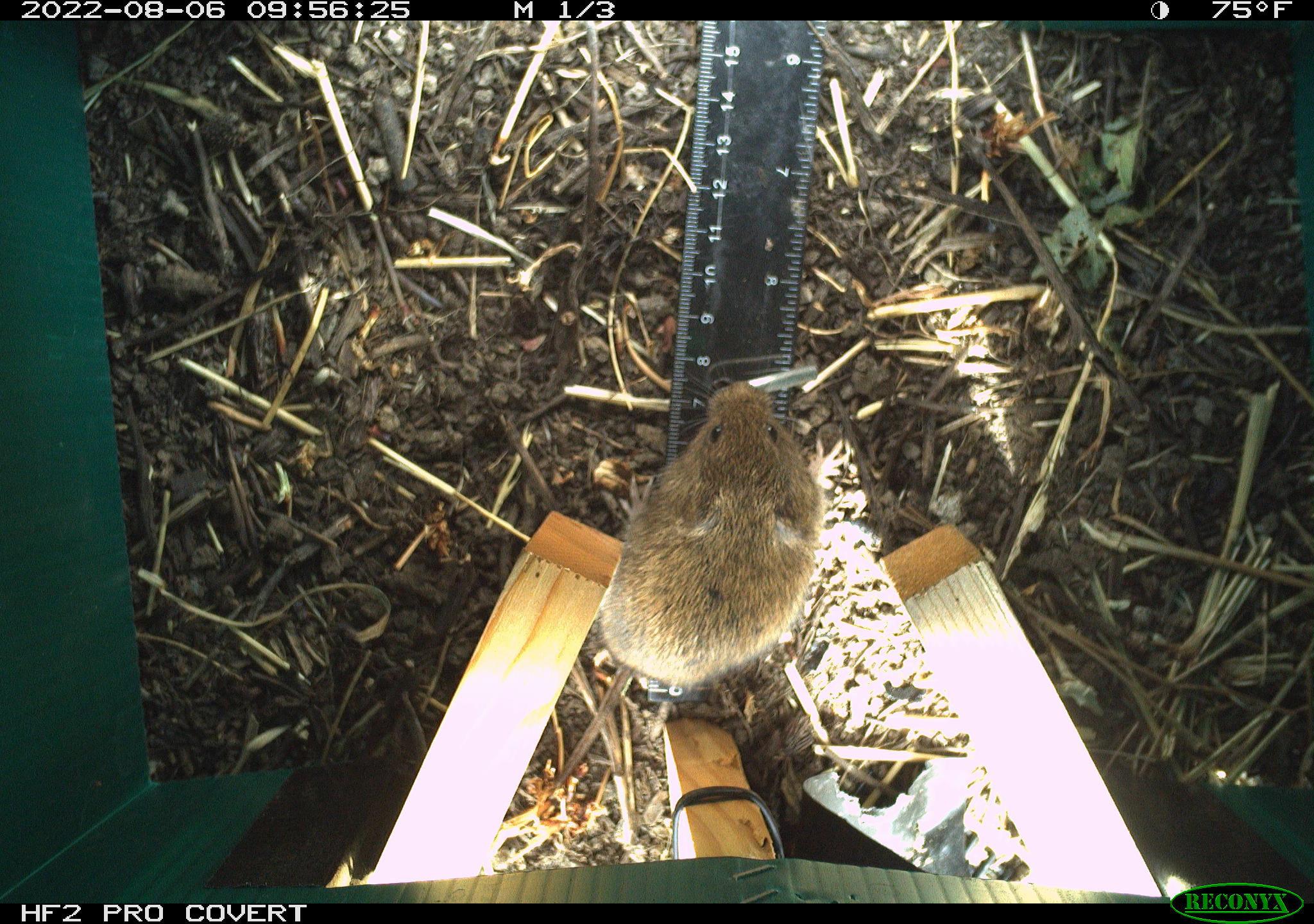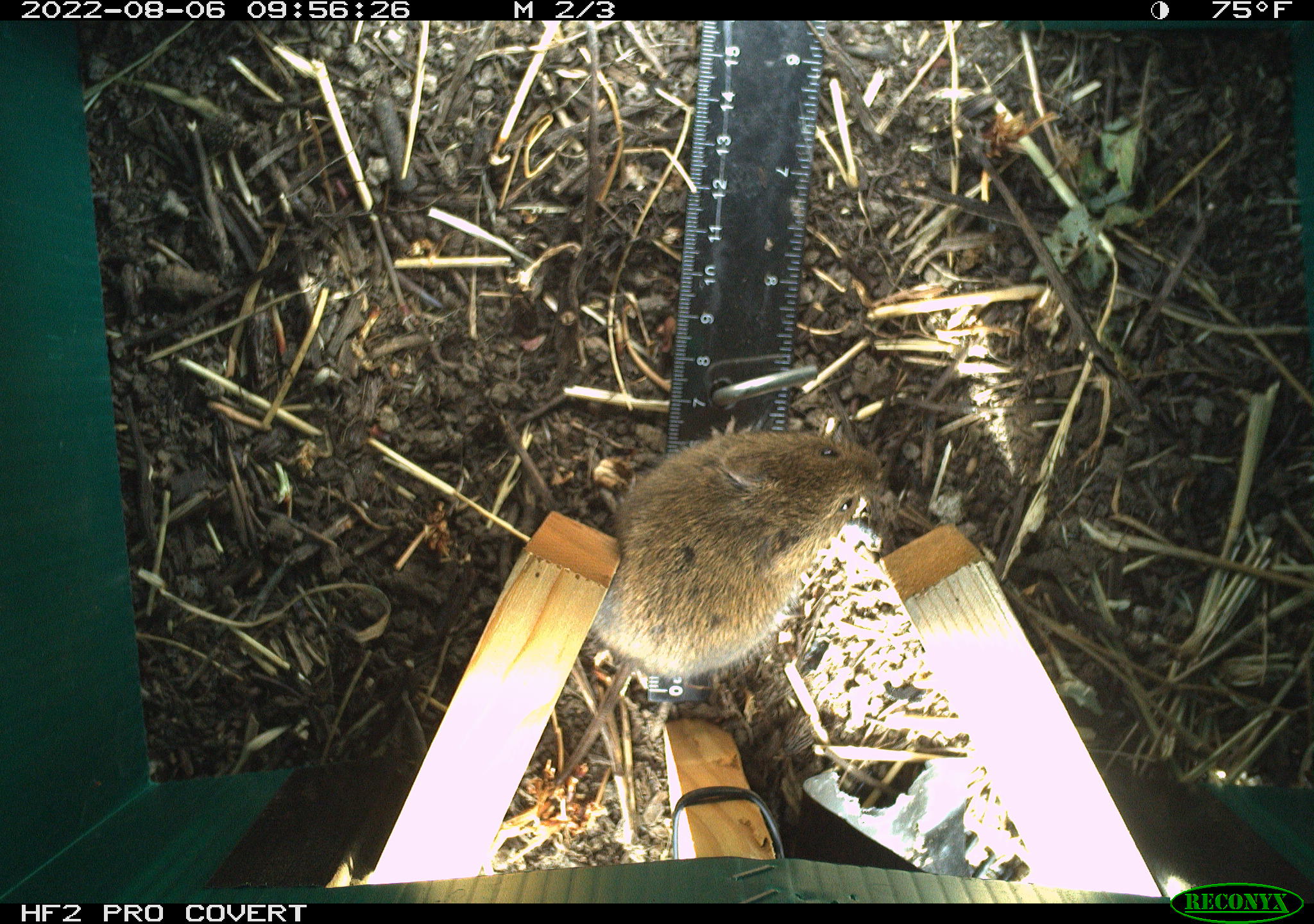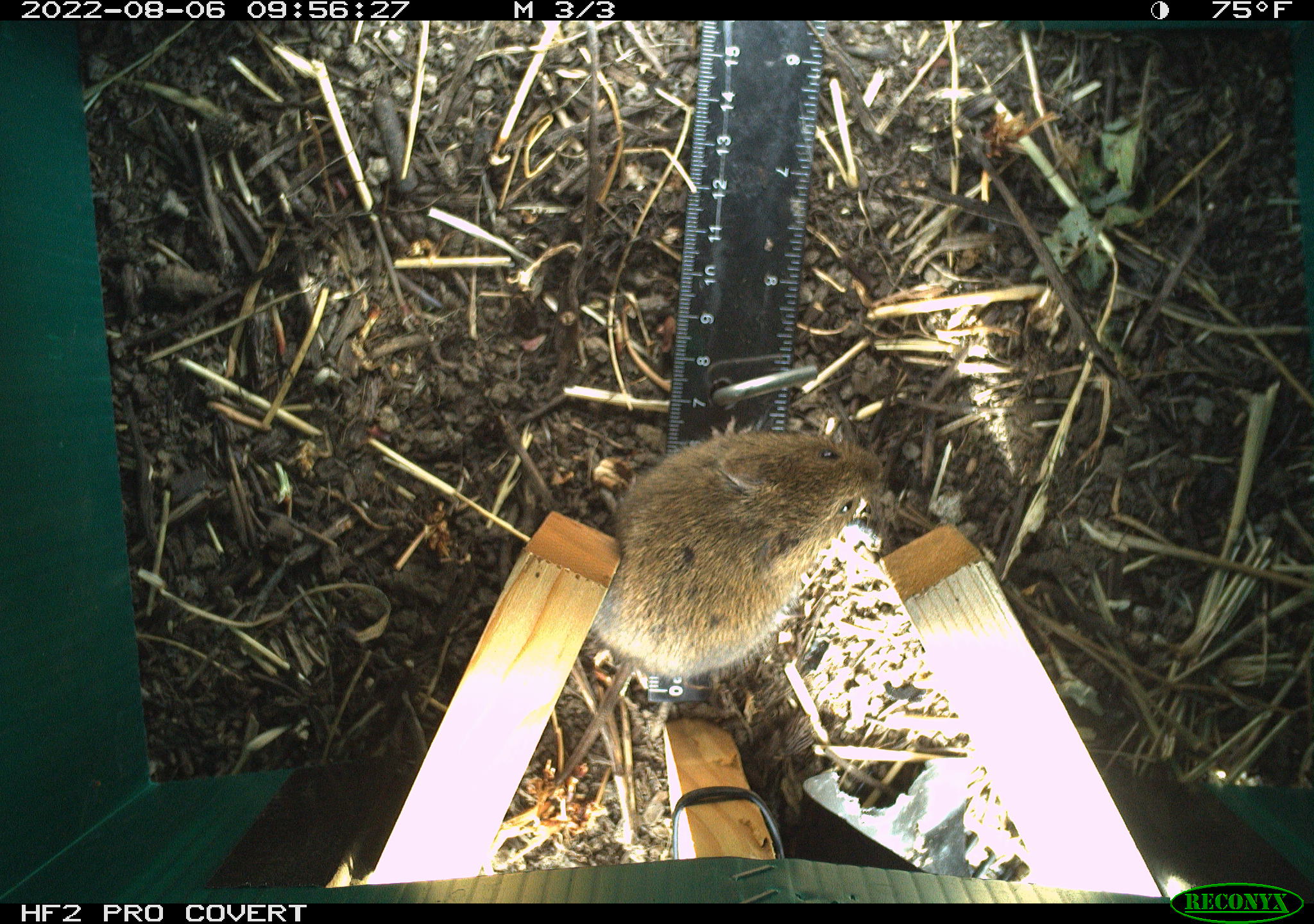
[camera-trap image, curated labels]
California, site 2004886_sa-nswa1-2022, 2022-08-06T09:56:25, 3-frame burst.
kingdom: Animalia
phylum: Chordata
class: Mammalia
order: Rodentia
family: Cricetidae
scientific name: Cricetidae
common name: hamsters, voles, lemmings, and allies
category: cricetidae family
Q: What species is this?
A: Cricetidae family (hamsters, voles, lemmings, and allies) (Cricetidae).